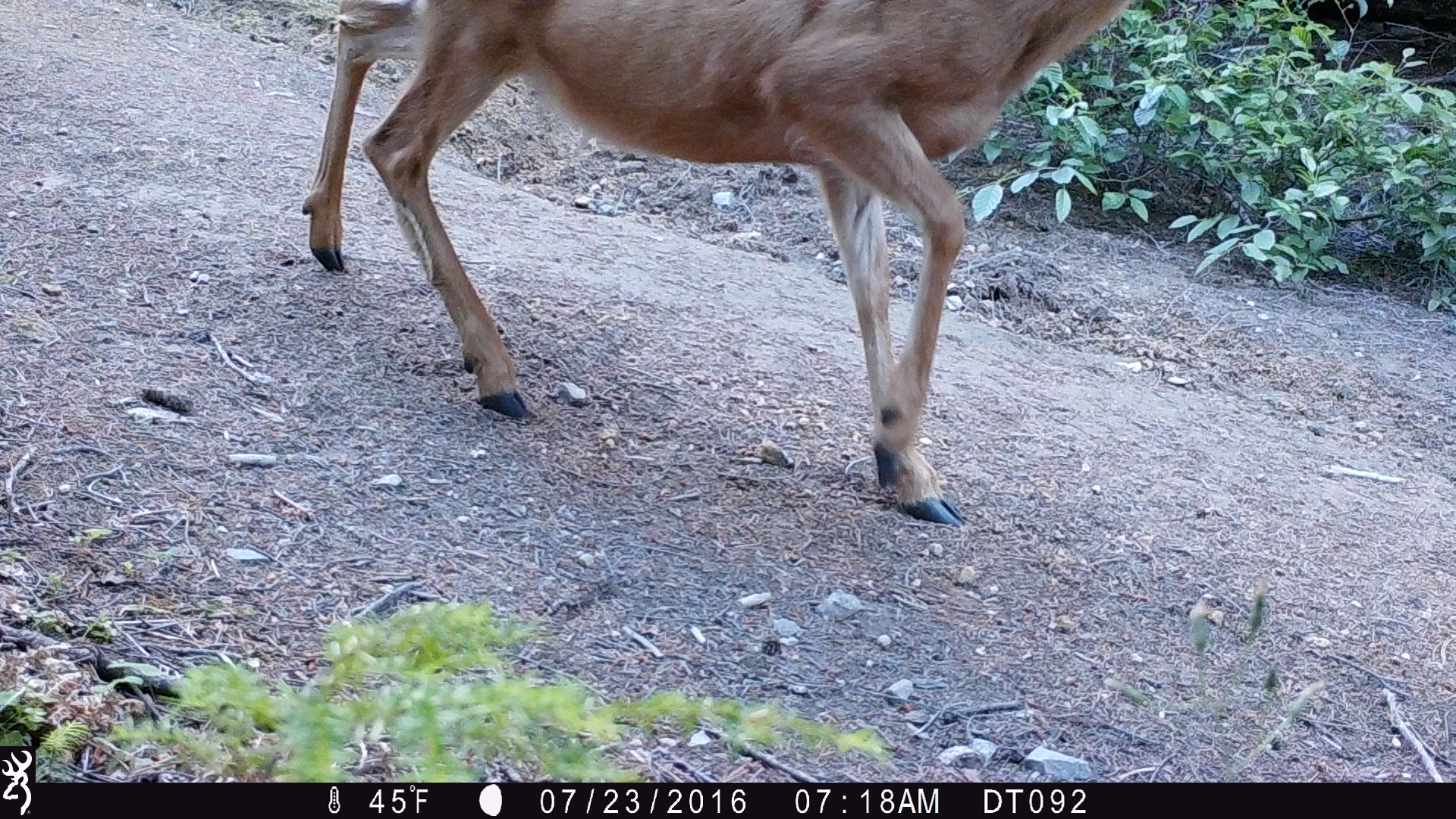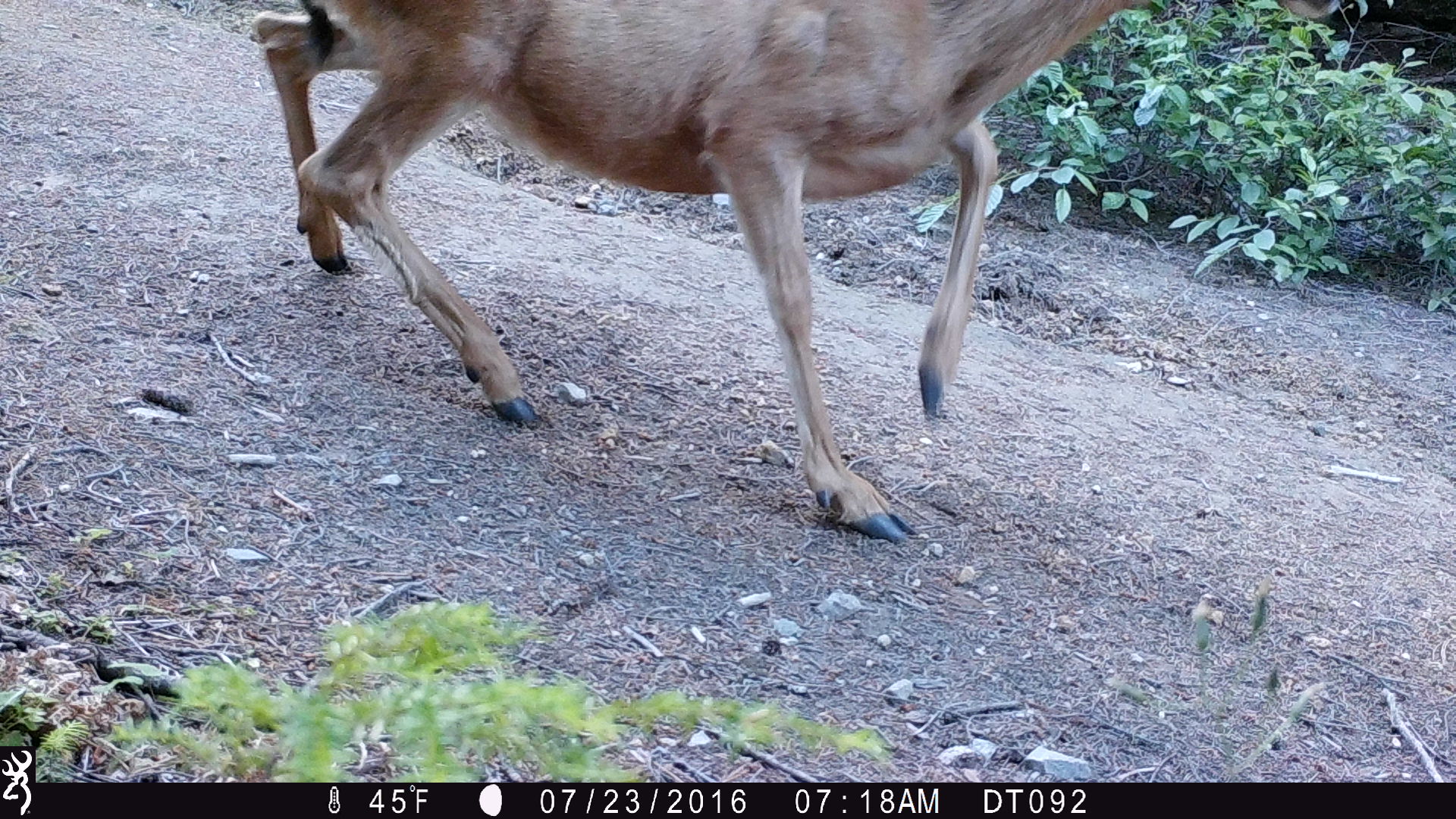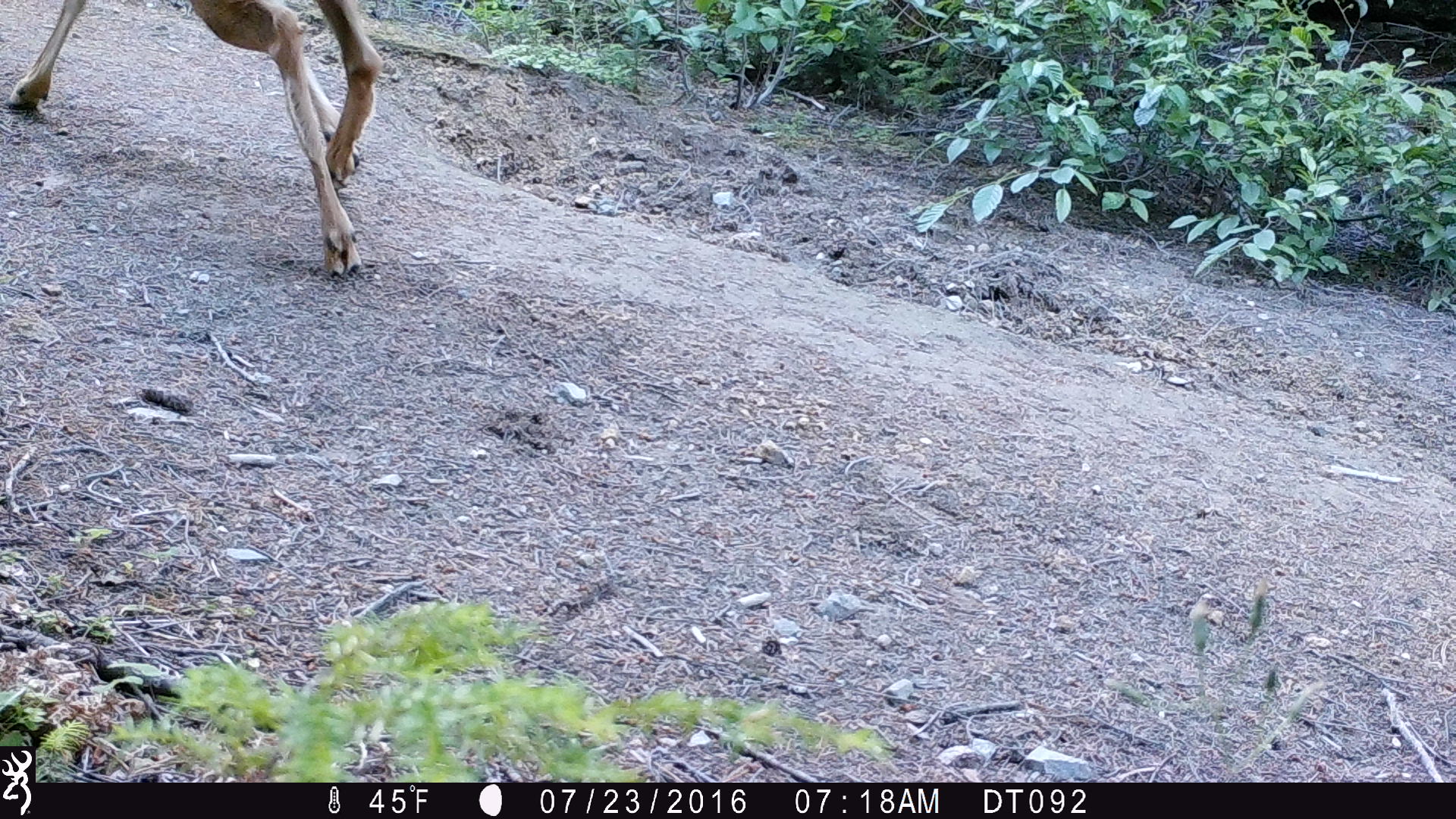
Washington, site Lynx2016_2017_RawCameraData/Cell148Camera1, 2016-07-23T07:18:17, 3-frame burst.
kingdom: Animalia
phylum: Chordata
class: Mammalia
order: Artiodactyla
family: Cervidae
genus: Odocoileus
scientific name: Odocoileus hemionus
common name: mule deer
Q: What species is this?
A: Odocoileus hemionus (mule deer).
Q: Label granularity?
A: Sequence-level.